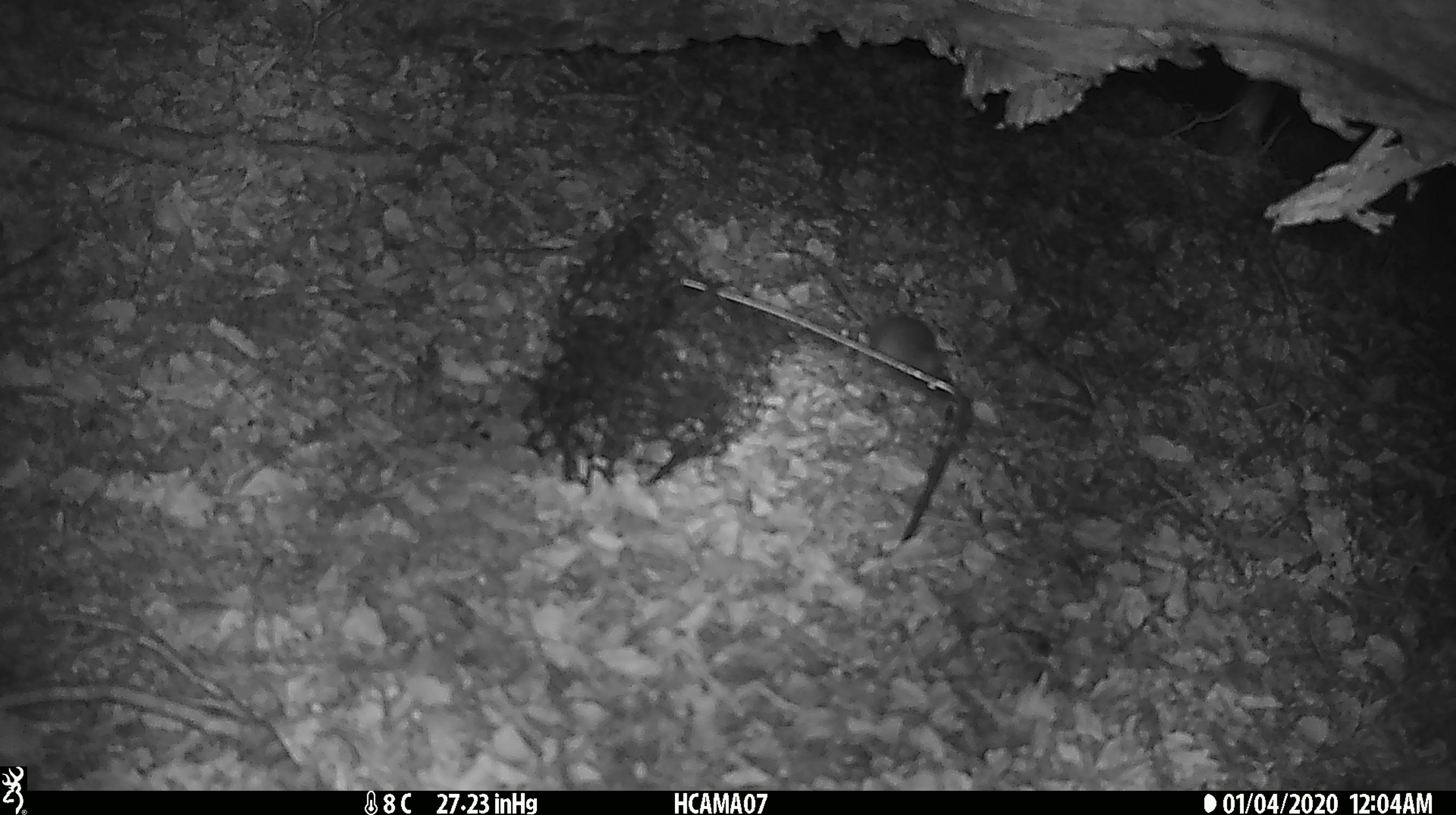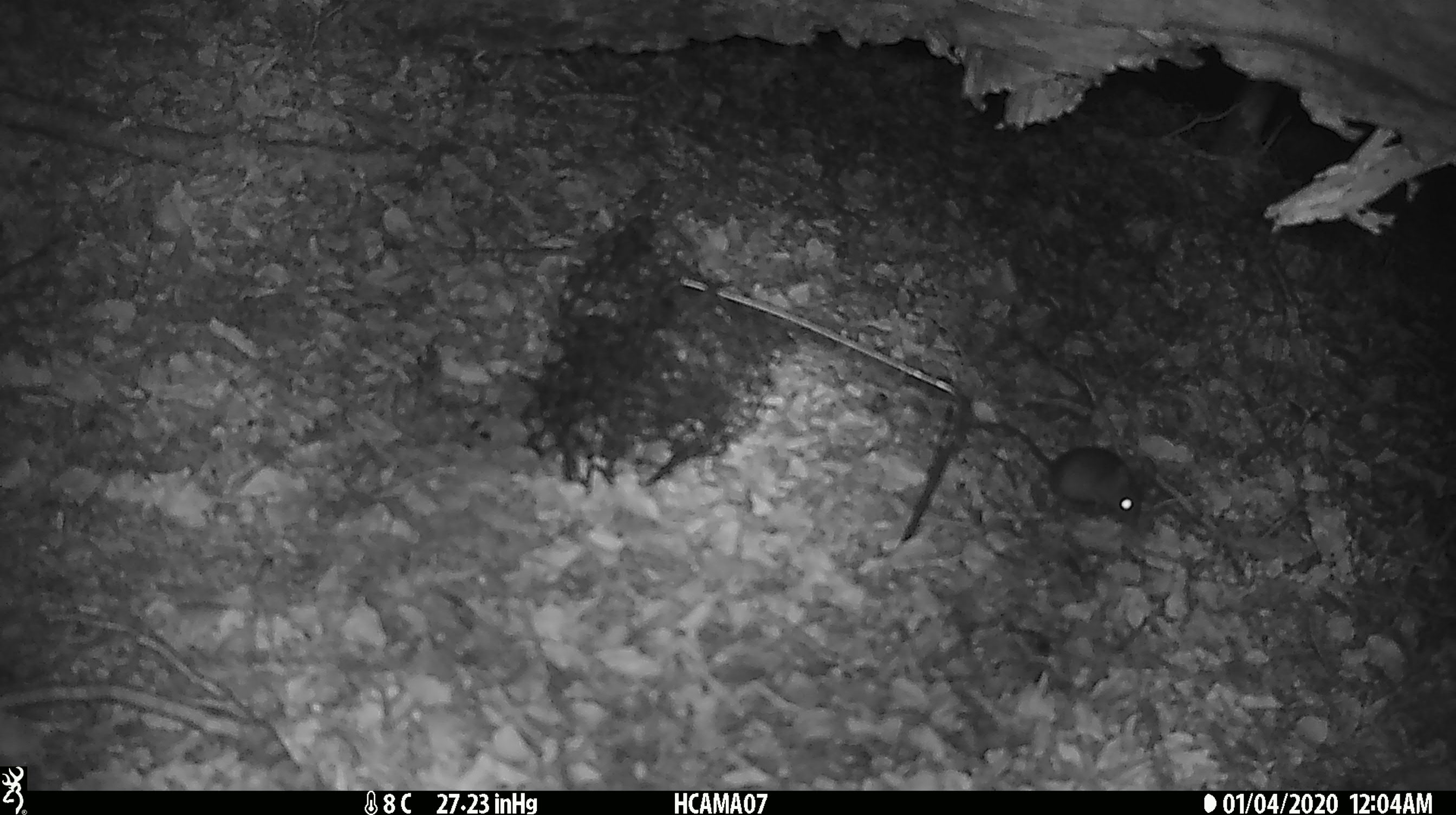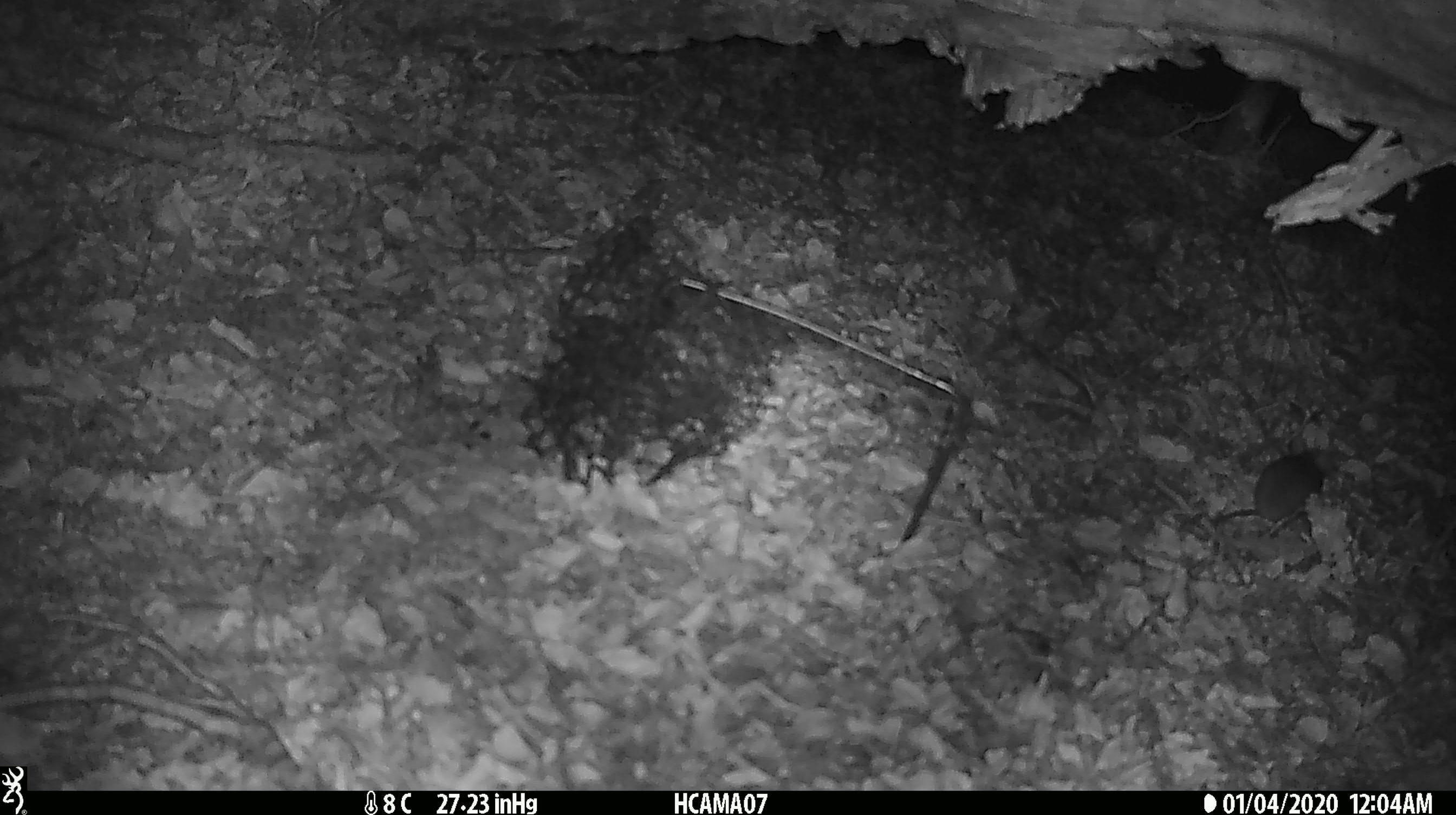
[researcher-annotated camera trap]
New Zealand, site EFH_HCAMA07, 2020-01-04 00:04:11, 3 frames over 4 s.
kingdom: Animalia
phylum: Chordata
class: Mammalia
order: Rodentia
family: Muridae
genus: Mus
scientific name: Mus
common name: mouse